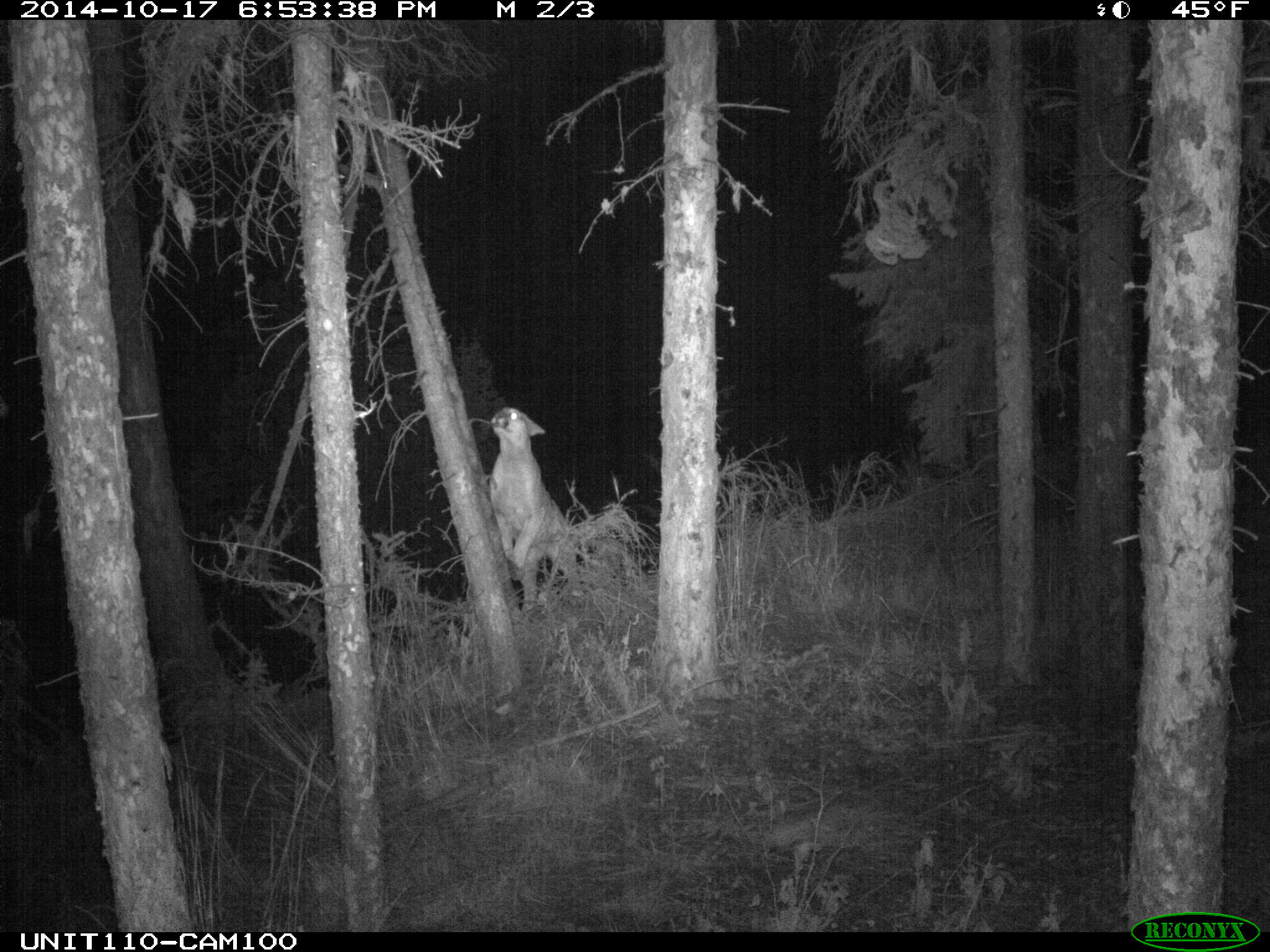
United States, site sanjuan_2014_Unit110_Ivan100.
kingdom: Animalia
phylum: Chordata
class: Mammalia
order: Carnivora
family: Felidae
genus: Puma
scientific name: Puma concolor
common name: mountain lion